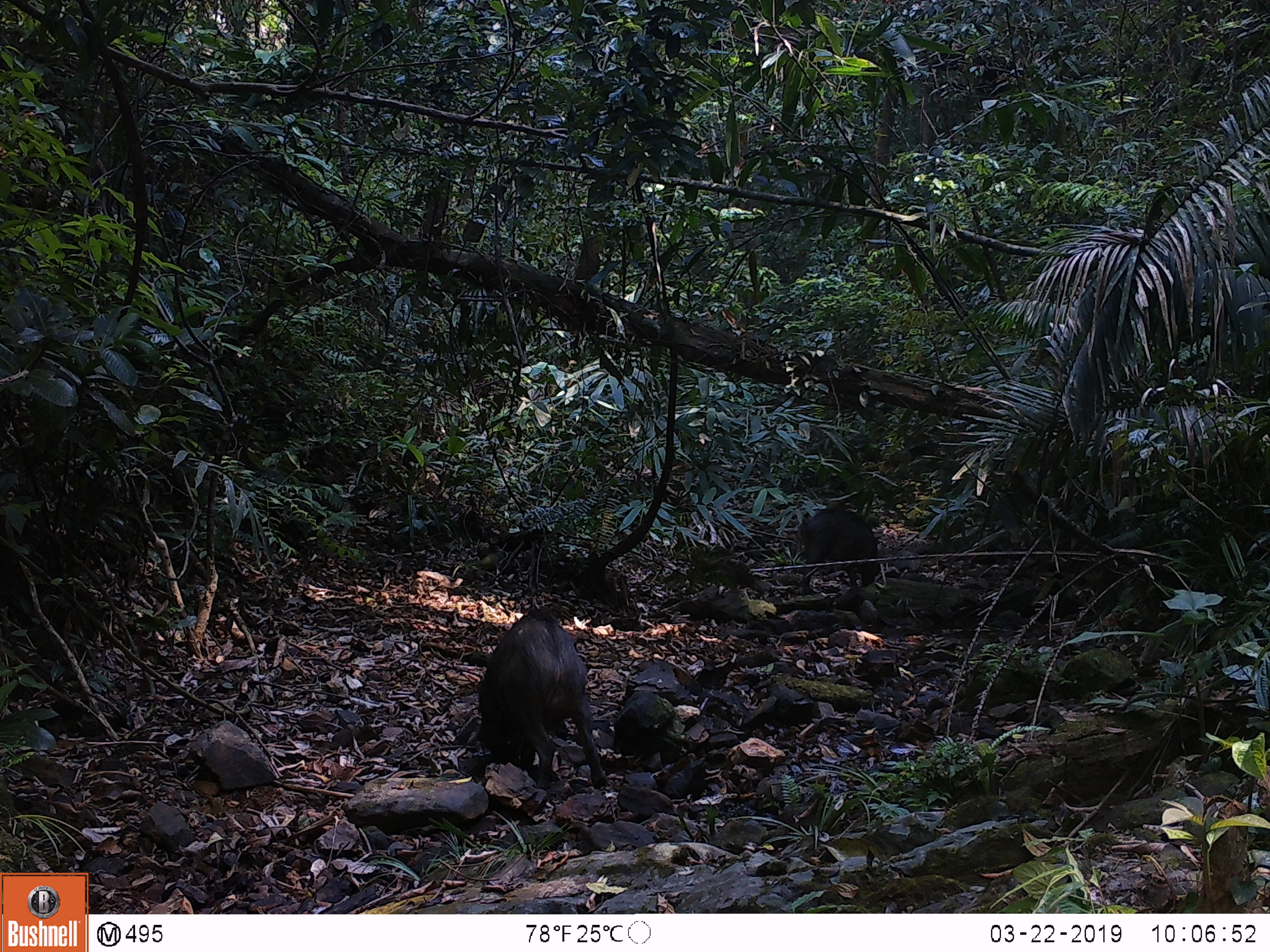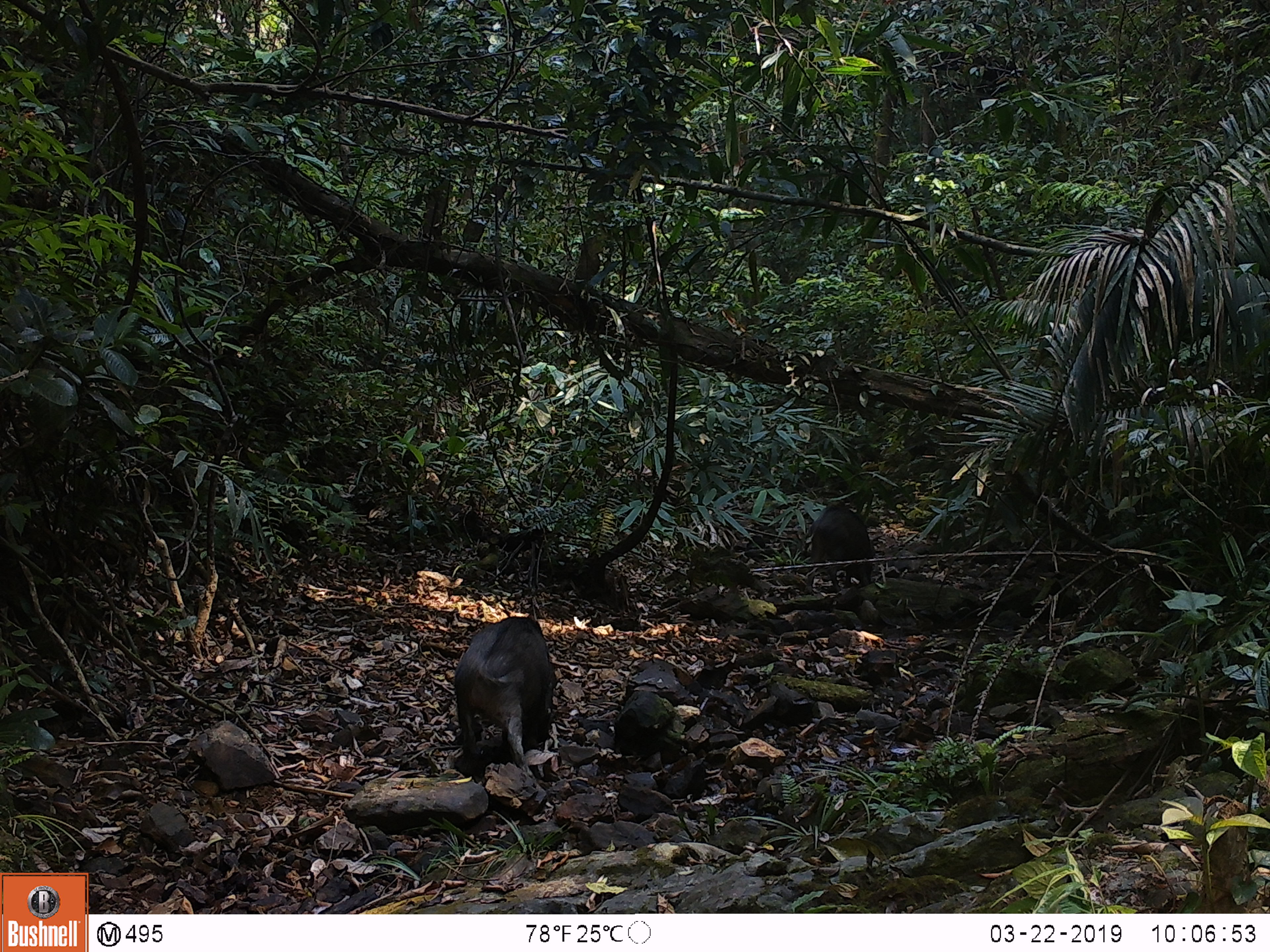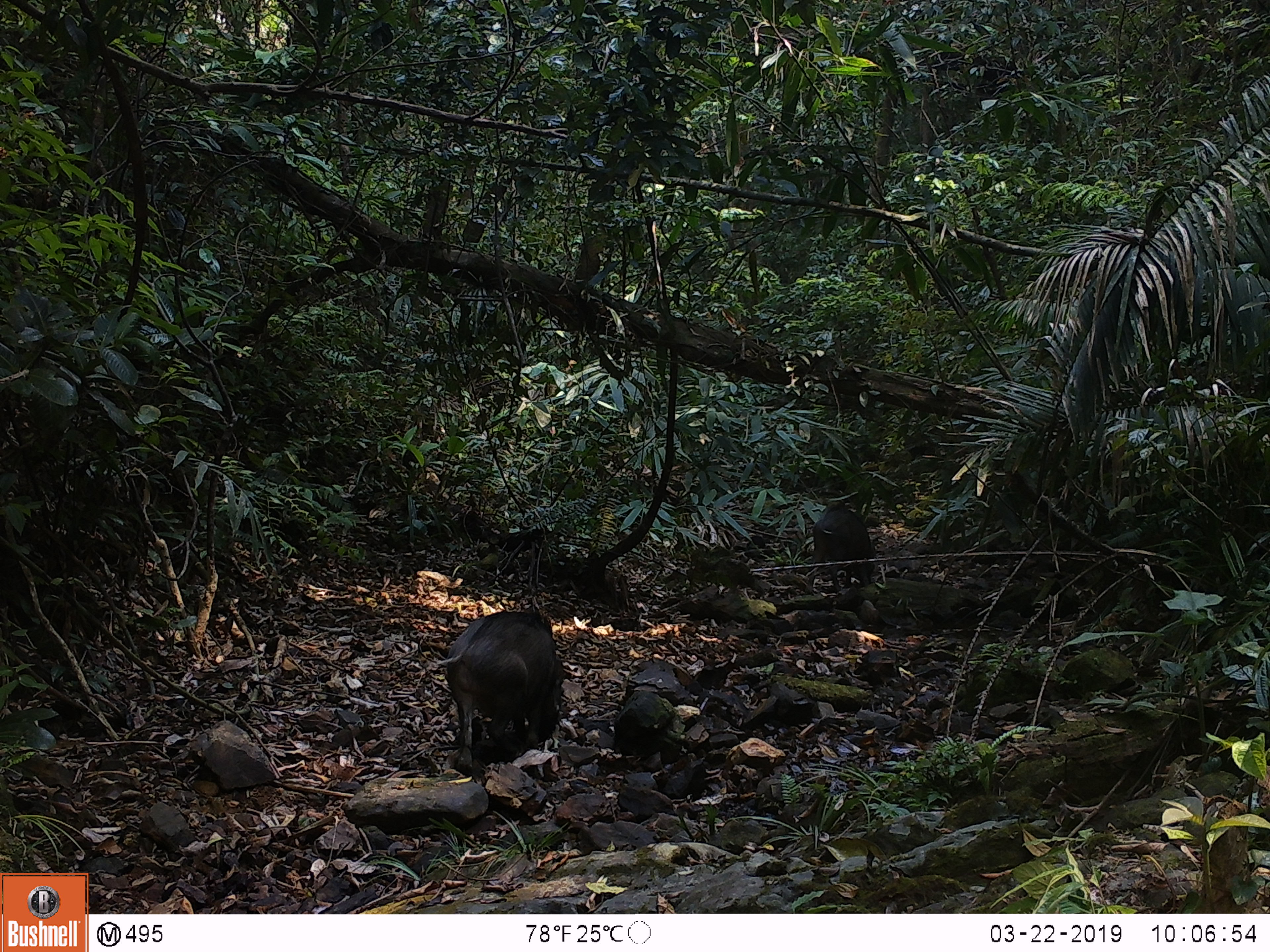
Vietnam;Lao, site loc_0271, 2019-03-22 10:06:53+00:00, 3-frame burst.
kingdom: Animalia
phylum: Chordata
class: Mammalia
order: Artiodactyla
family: Suidae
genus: Sus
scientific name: Sus scrofa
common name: eurasian wild pig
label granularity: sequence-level